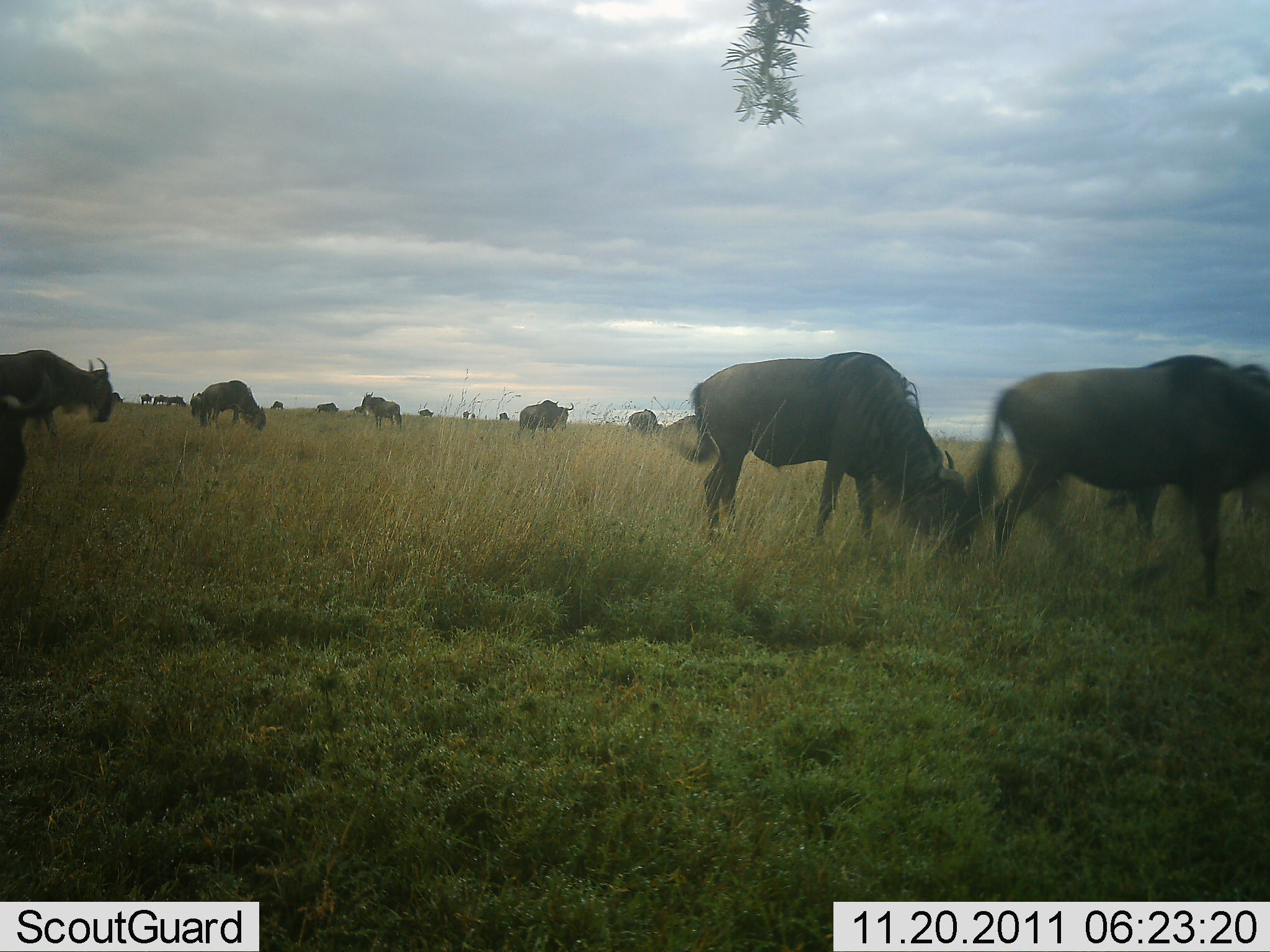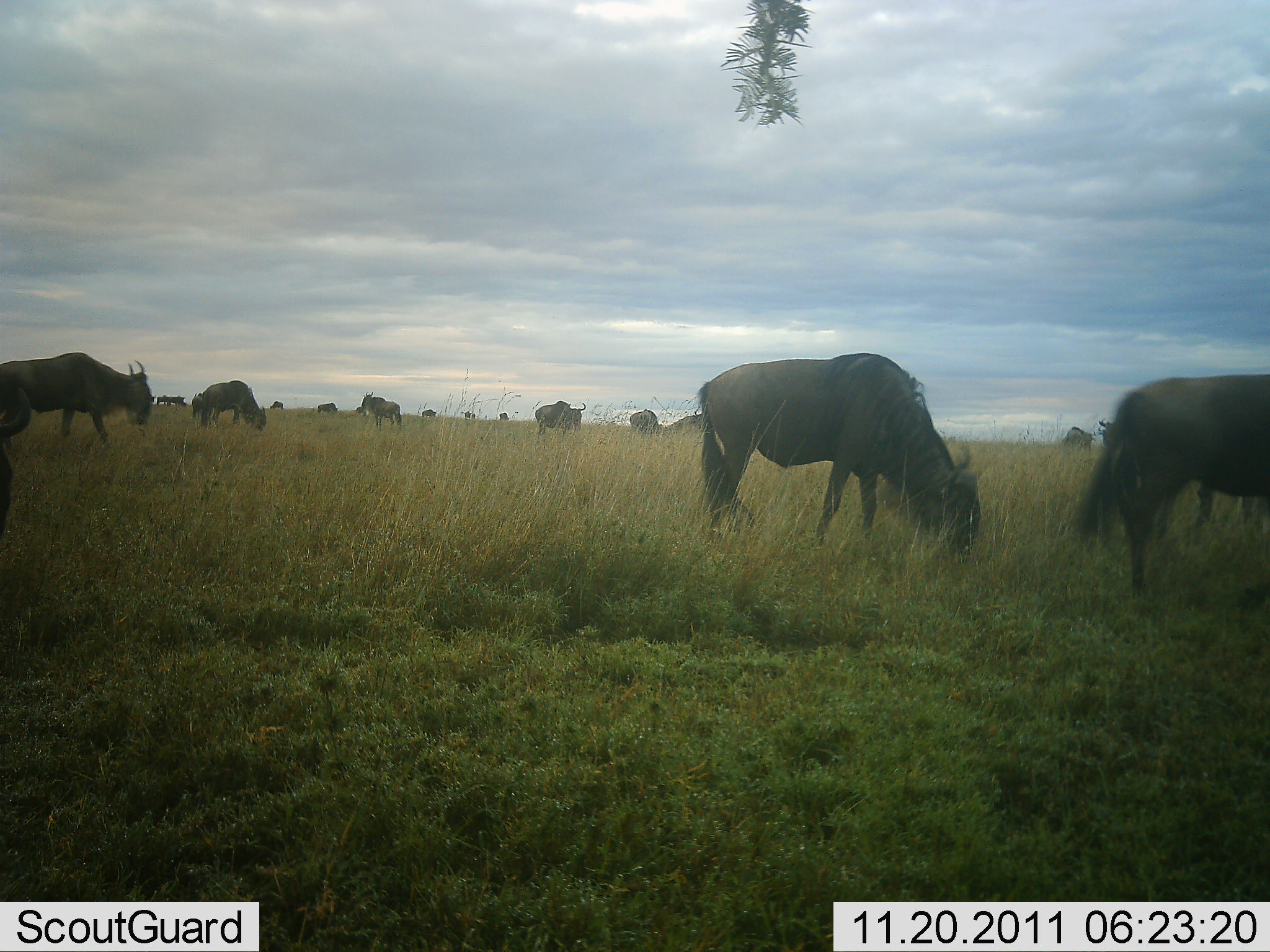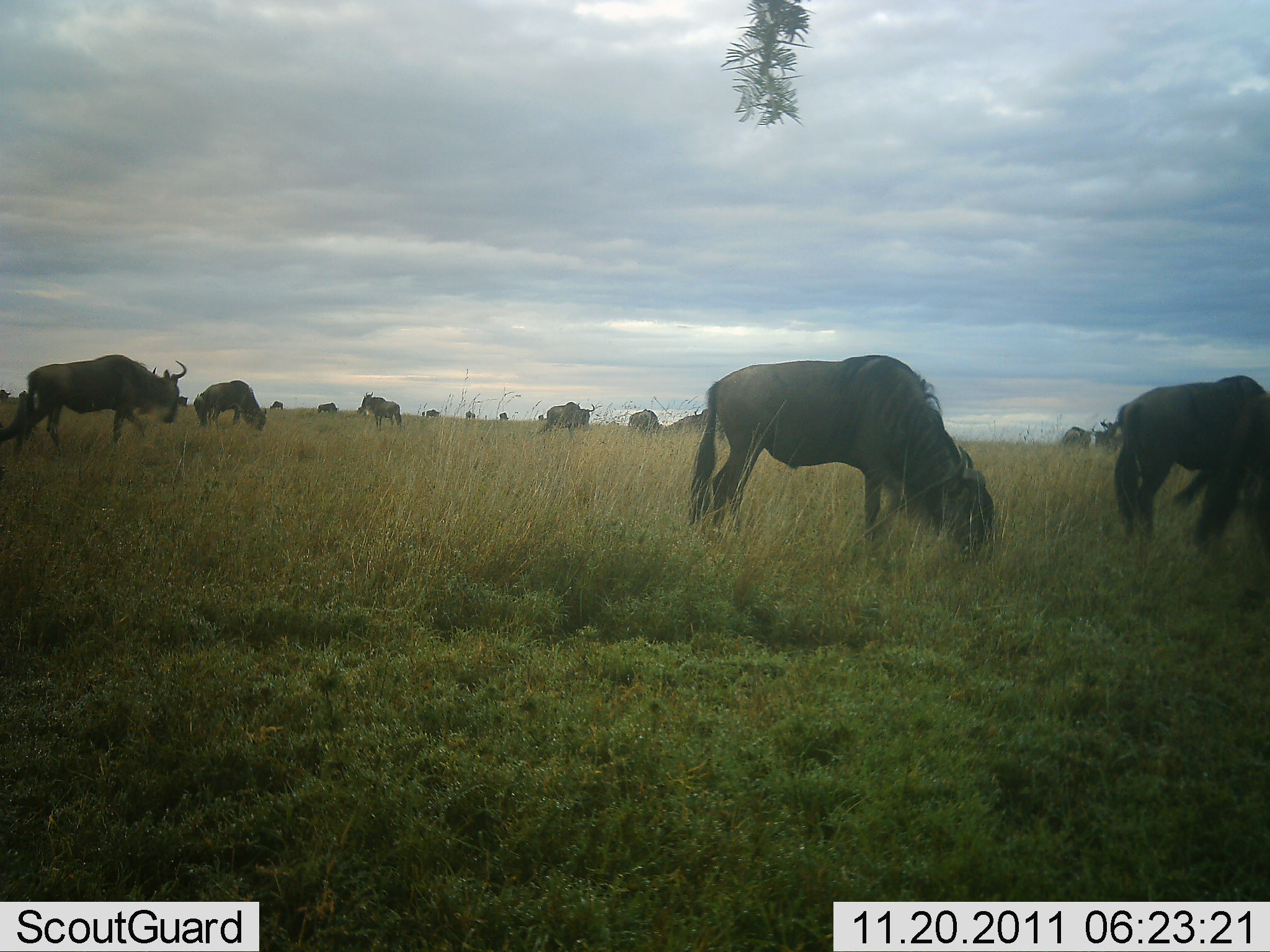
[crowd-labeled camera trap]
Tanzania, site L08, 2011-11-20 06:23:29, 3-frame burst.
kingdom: Animalia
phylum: Chordata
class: Mammalia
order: Artiodactyla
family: Bovidae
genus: Connochaetes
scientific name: Connochaetes taurinus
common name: blue wildebeest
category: wildebeest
Wildebeest (blue wildebeest) (Connochaetes taurinus), count 11-50. Behavior (volunteer vote fractions): standing 42%, resting 0%, moving 67%, interacting 0%. Young present (vote fraction): 0%. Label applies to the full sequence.